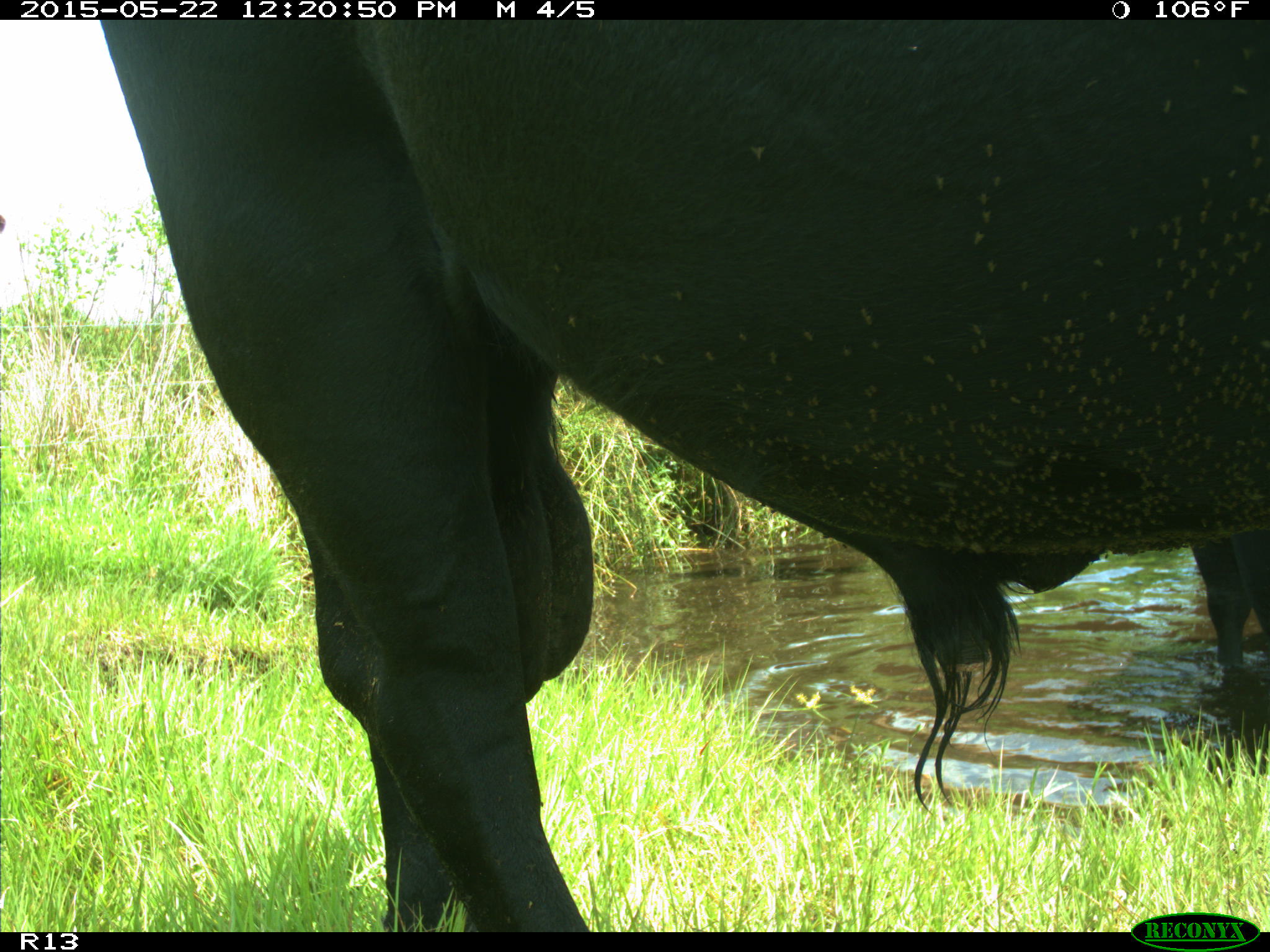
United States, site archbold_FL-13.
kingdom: Animalia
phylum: Chordata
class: Mammalia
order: Artiodactyla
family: Bovidae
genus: Bos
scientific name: Bos taurus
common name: domestic cow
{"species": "Bos taurus (domestic cow)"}